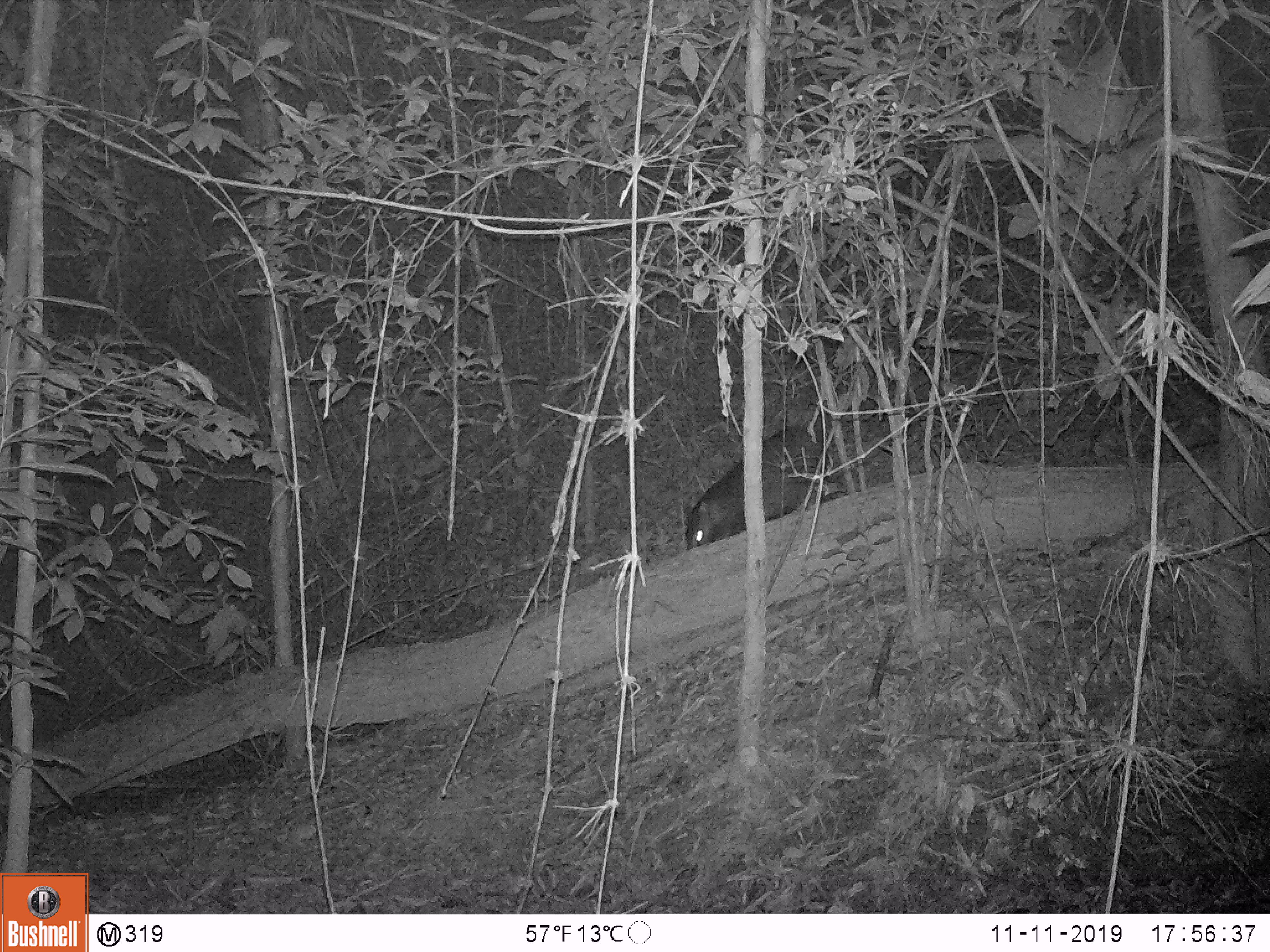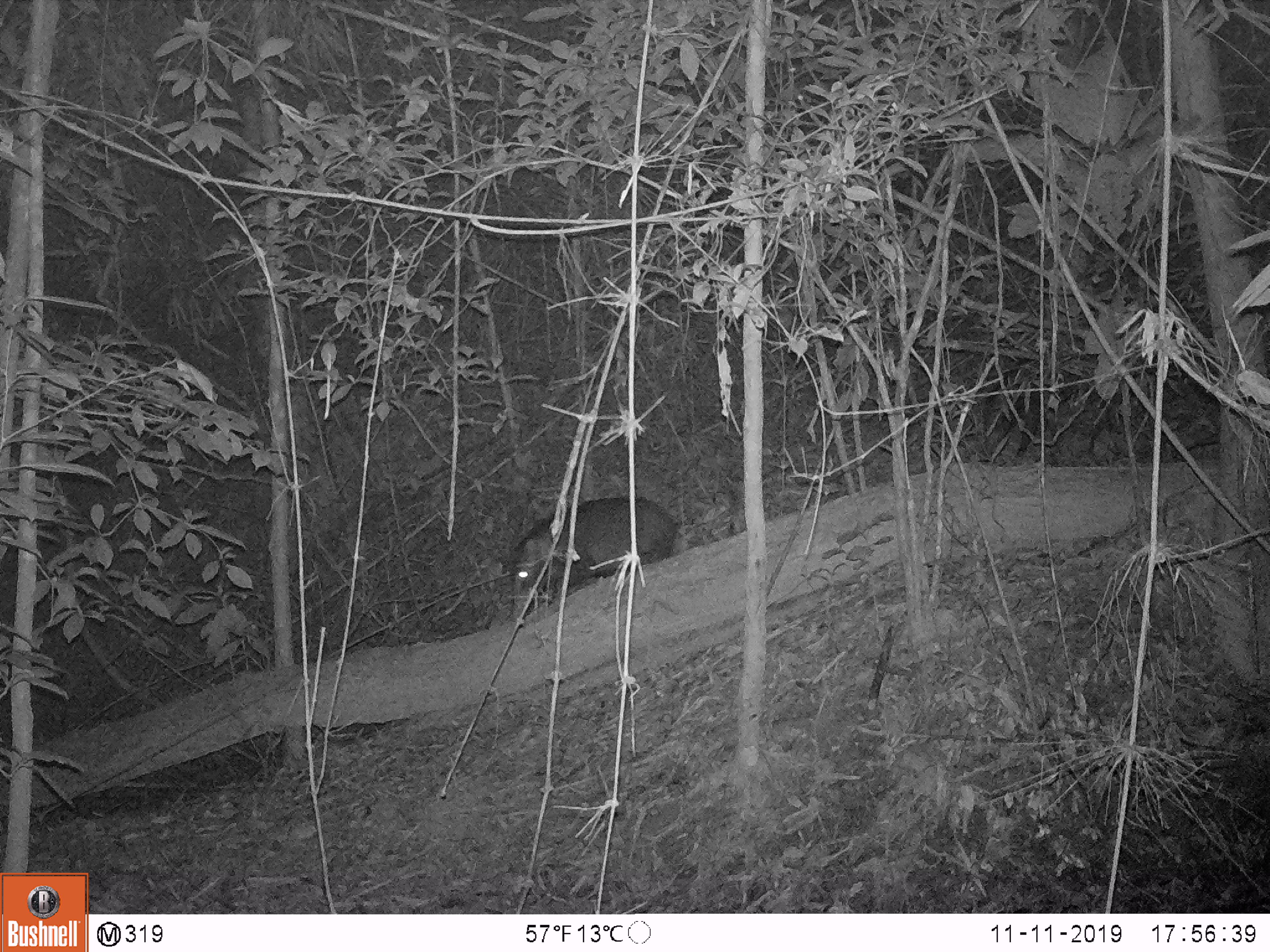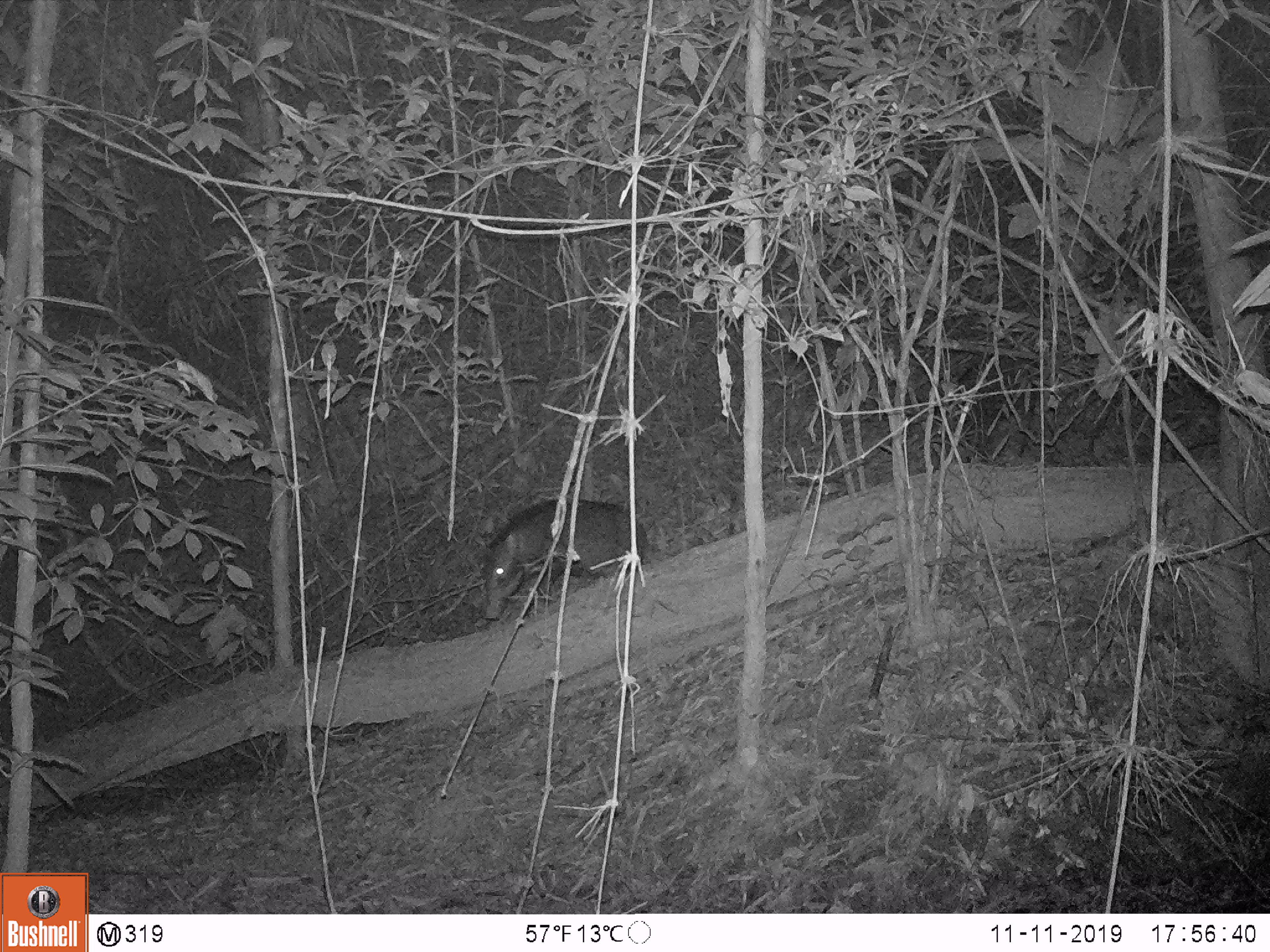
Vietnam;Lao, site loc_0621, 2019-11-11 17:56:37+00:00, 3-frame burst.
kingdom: Animalia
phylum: Chordata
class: Mammalia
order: Artiodactyla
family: Suidae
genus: Sus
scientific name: Sus scrofa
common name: eurasian wild pig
Eurasian wild pig (Sus scrofa). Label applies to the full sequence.